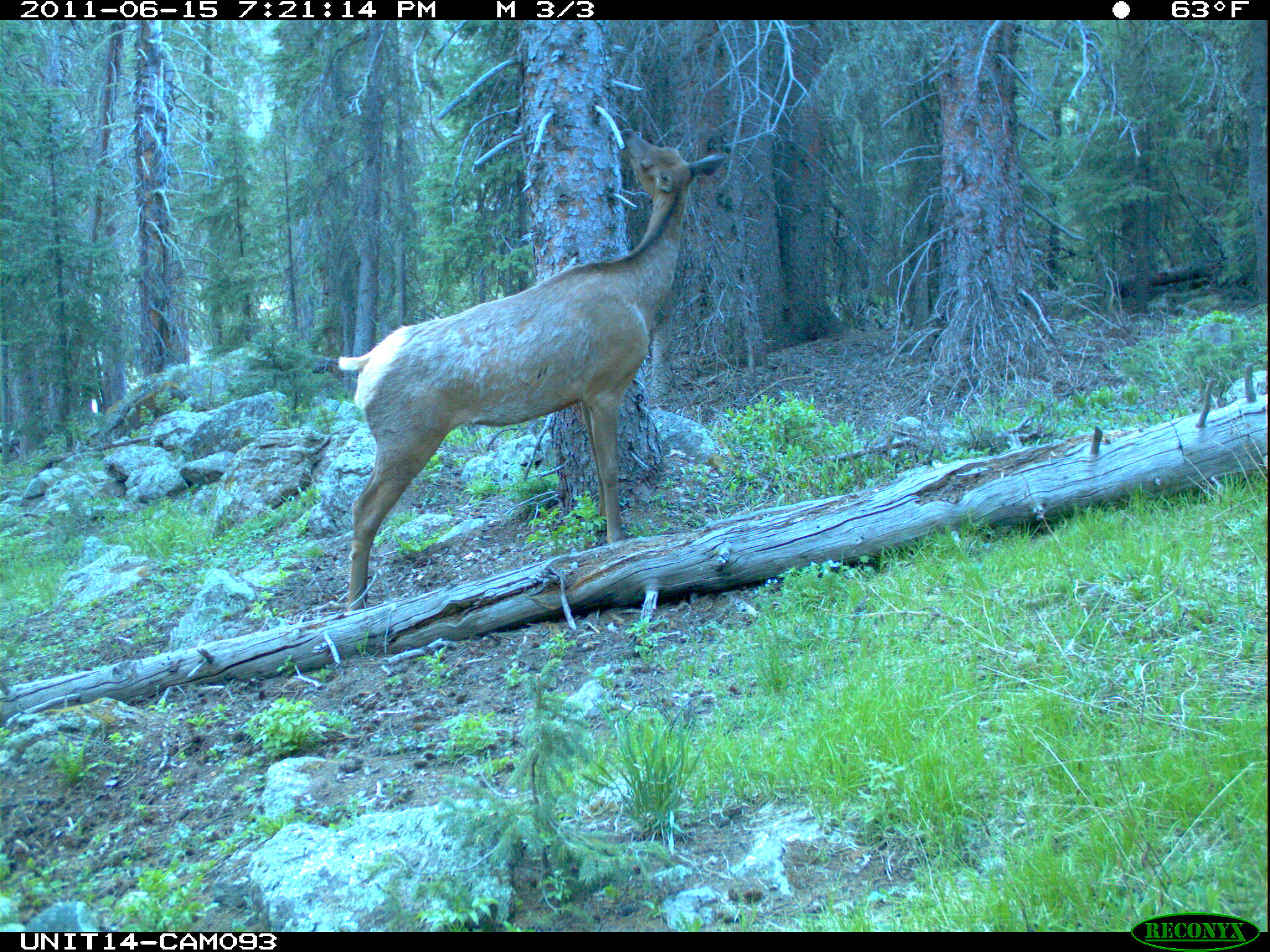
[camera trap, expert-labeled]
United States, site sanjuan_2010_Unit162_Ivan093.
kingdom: Animalia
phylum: Chordata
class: Mammalia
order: Artiodactyla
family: Cervidae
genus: Cervus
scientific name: Cervus elaphus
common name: red deer